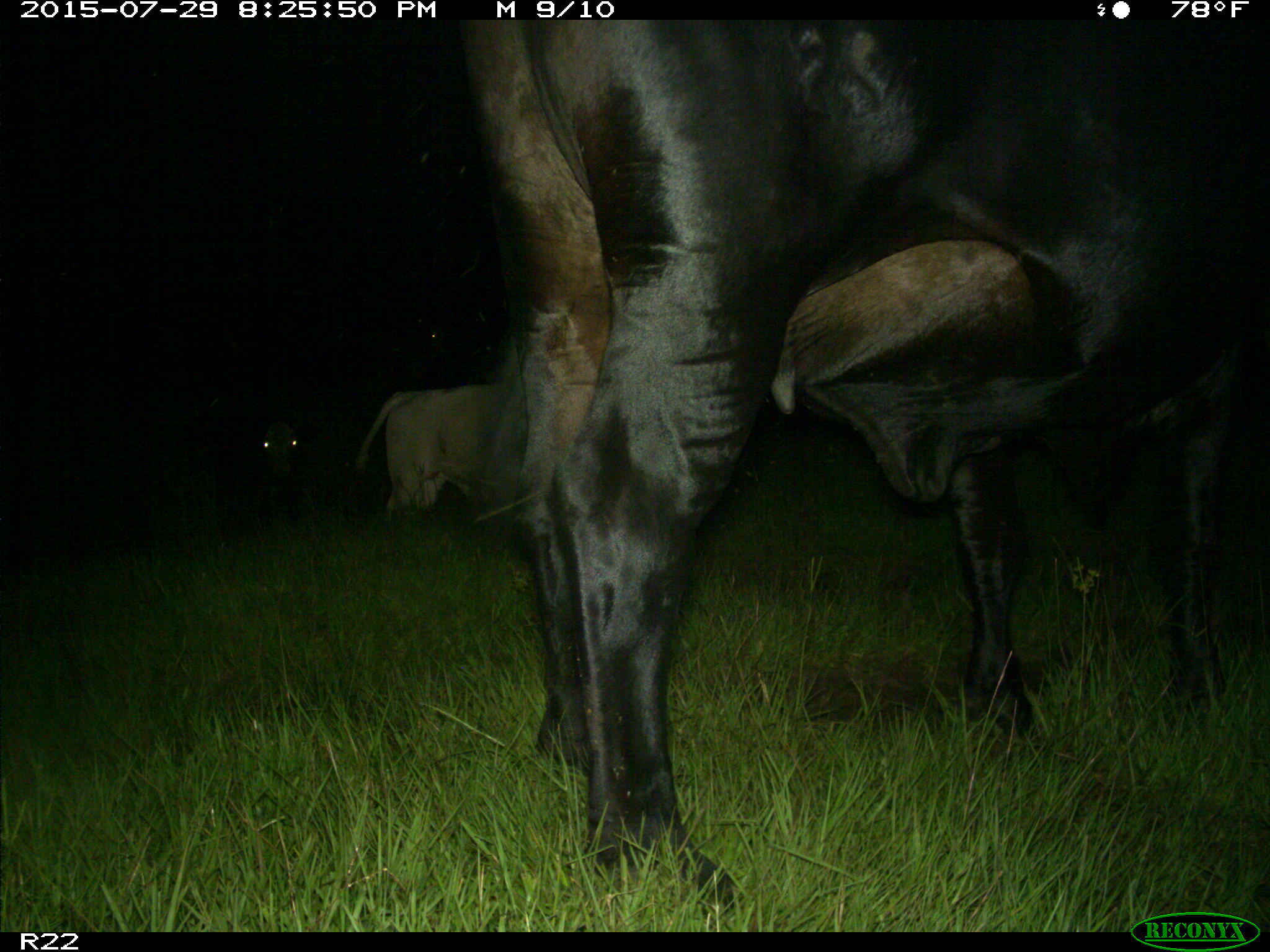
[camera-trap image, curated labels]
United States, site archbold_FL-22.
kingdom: Animalia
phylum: Chordata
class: Mammalia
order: Artiodactyla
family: Bovidae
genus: Bos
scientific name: Bos taurus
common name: domestic cow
Bos taurus (domestic cow).